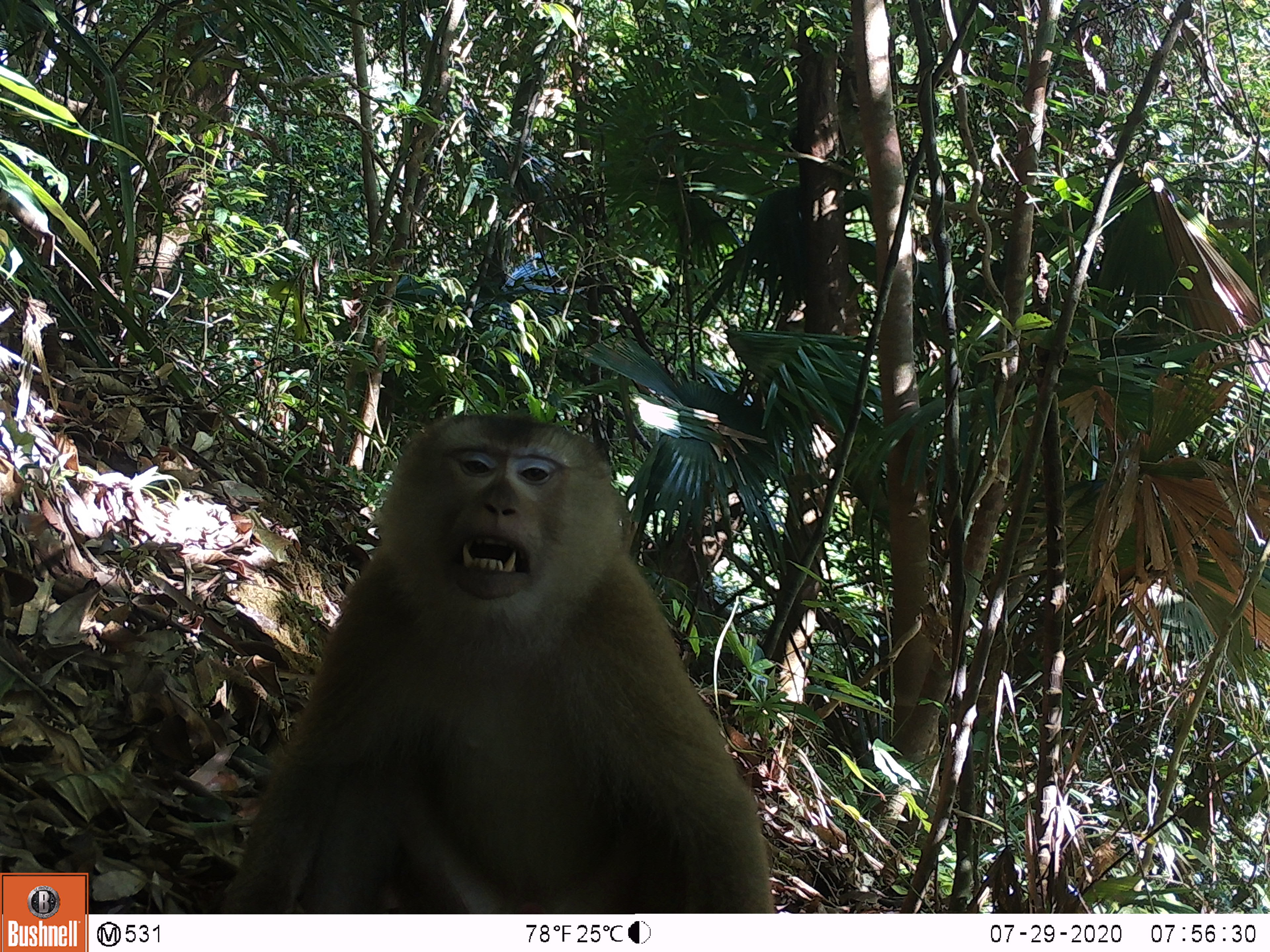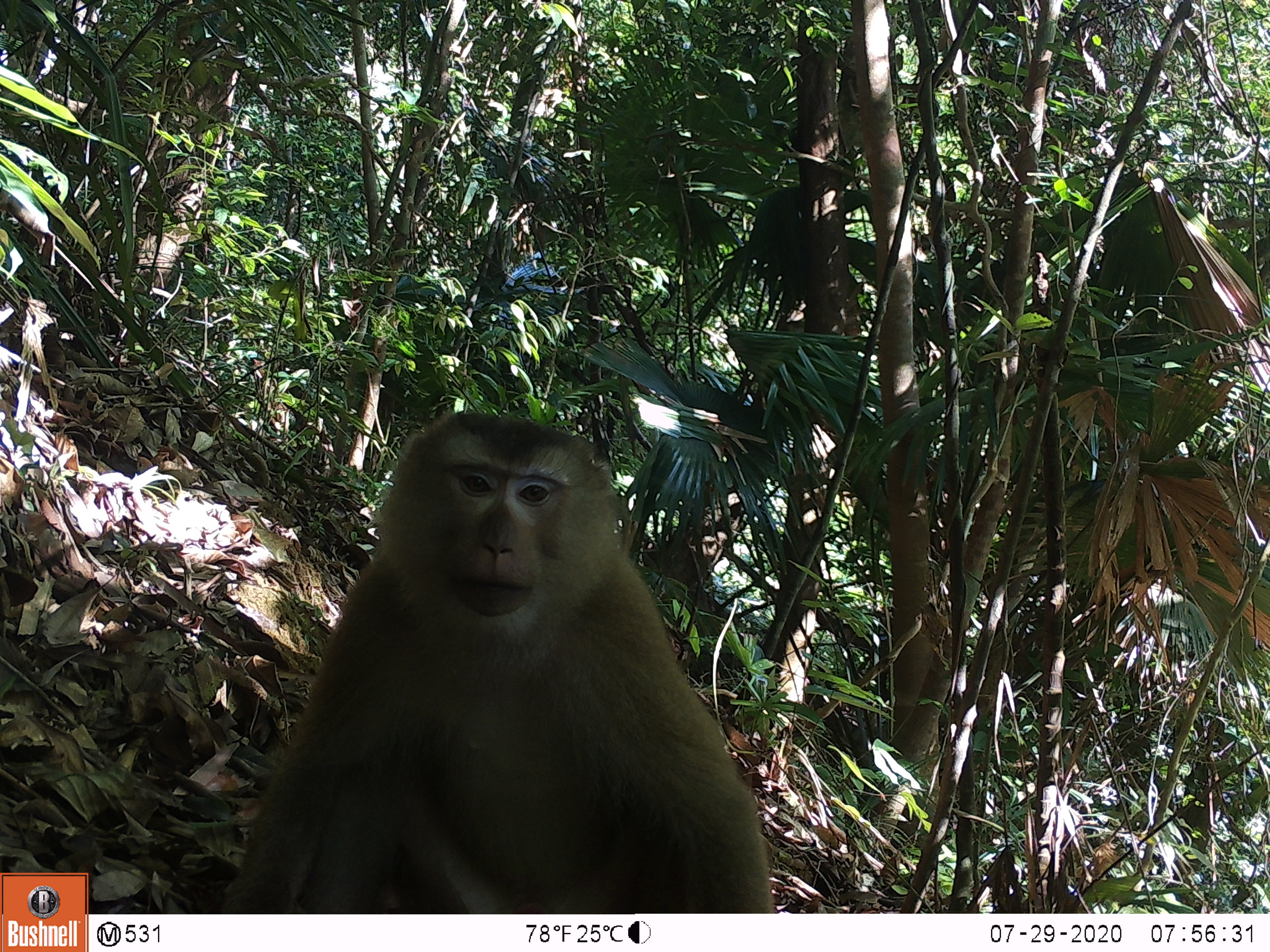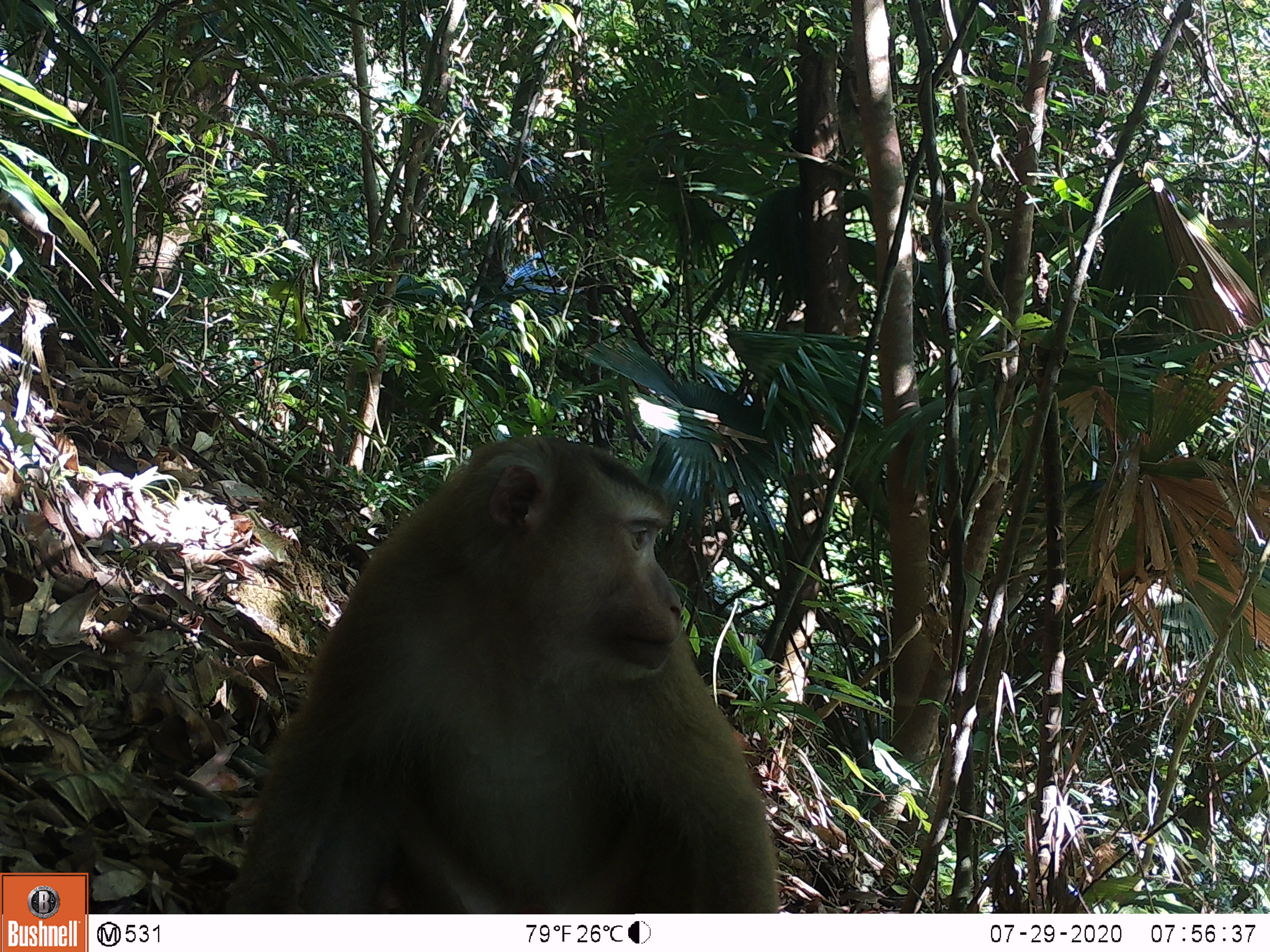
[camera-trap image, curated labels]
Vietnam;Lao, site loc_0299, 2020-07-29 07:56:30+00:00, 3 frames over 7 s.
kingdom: Animalia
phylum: Chordata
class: Mammalia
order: Primates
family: Cercopithecidae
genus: Macaca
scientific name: Macaca nemestrina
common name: pig-tailed macaque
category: pig tailed macaque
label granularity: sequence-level